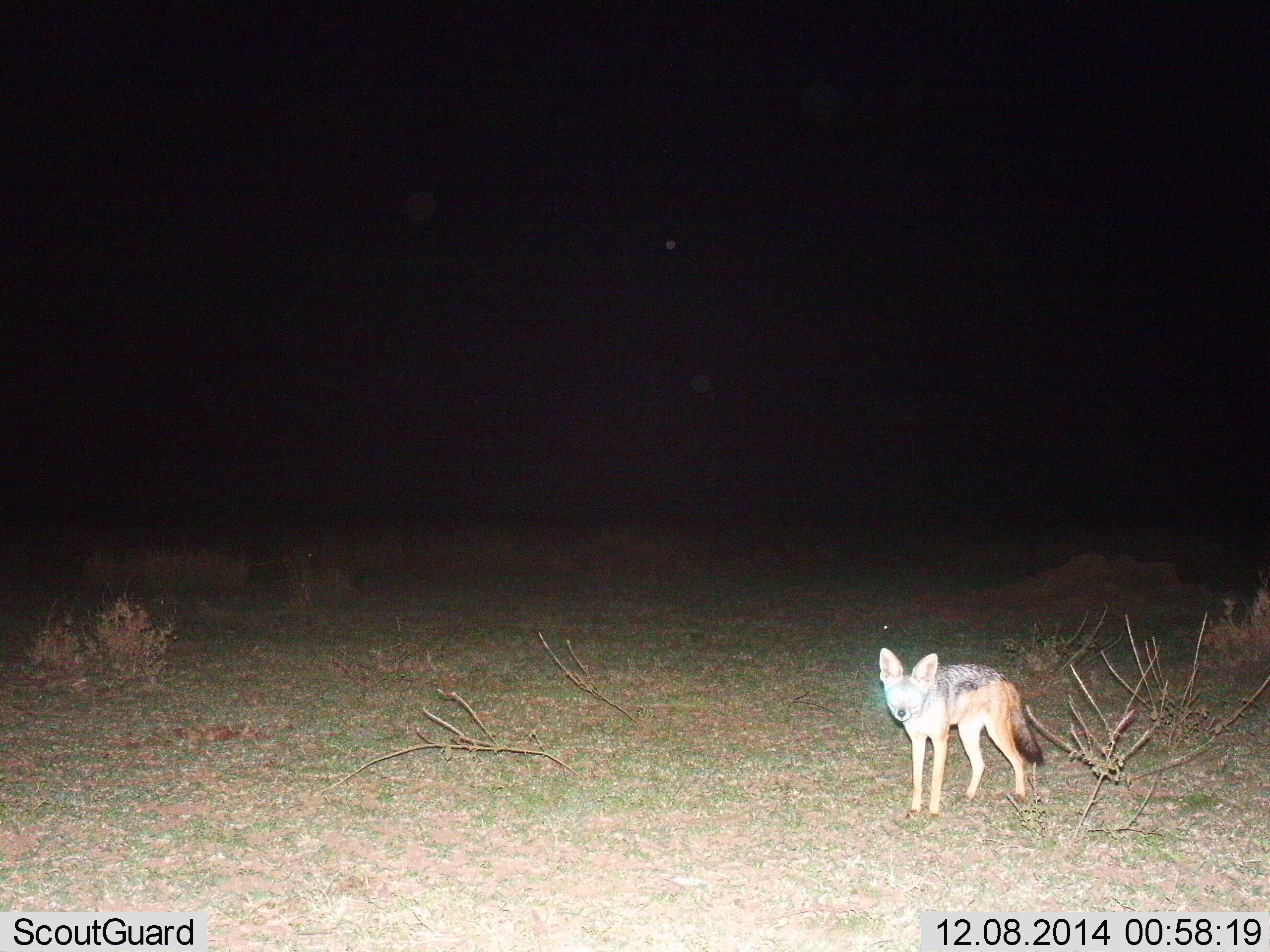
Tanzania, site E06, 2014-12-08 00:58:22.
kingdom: Animalia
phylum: Chordata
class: Mammalia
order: Carnivora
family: Canidae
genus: Lupulella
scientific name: Lupulella mesomelas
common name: black-backed jackal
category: jackal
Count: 1.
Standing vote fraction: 90%.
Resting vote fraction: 0%.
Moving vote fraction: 0%.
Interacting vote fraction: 10%.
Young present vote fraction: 10%.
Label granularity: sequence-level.